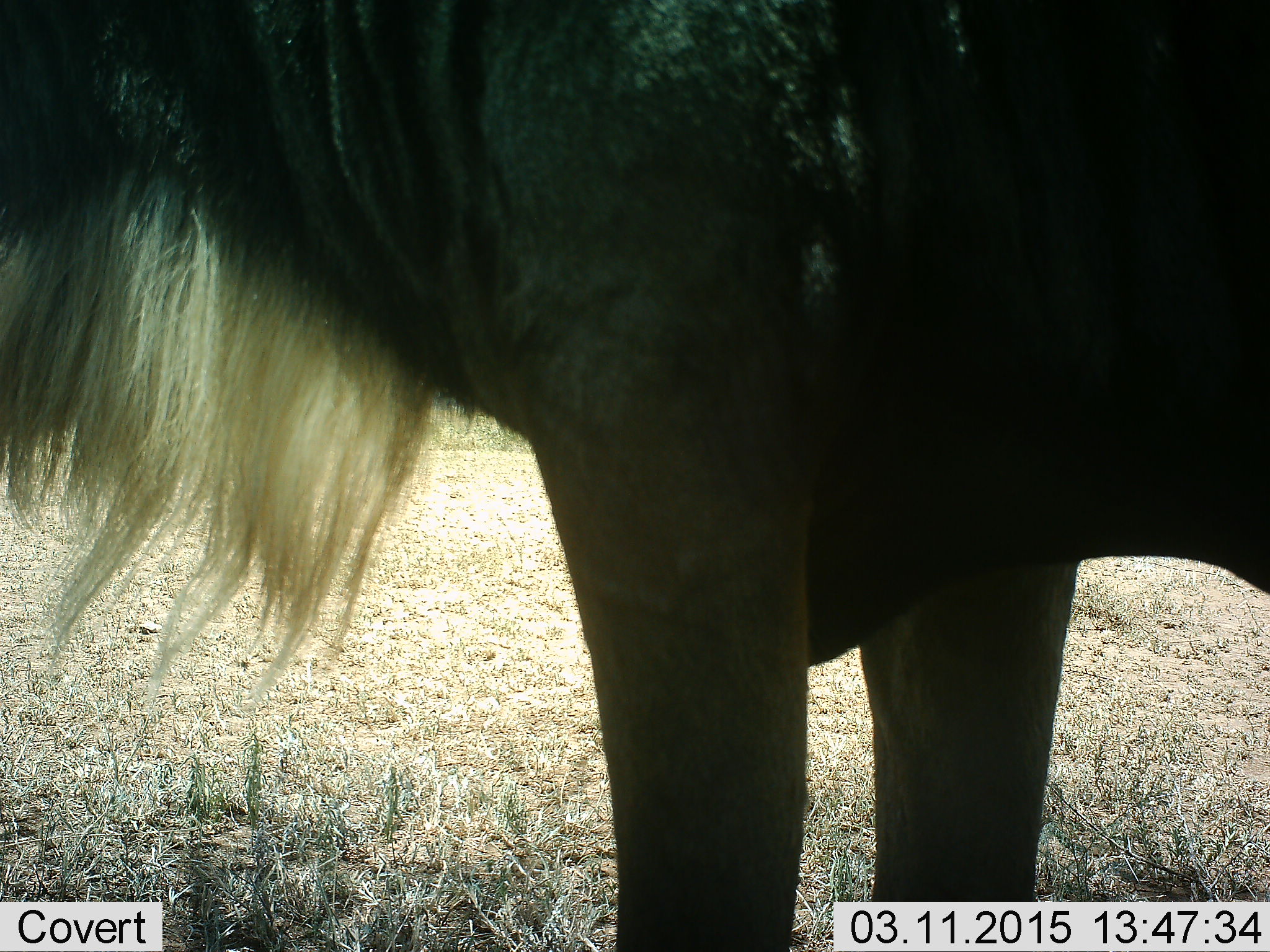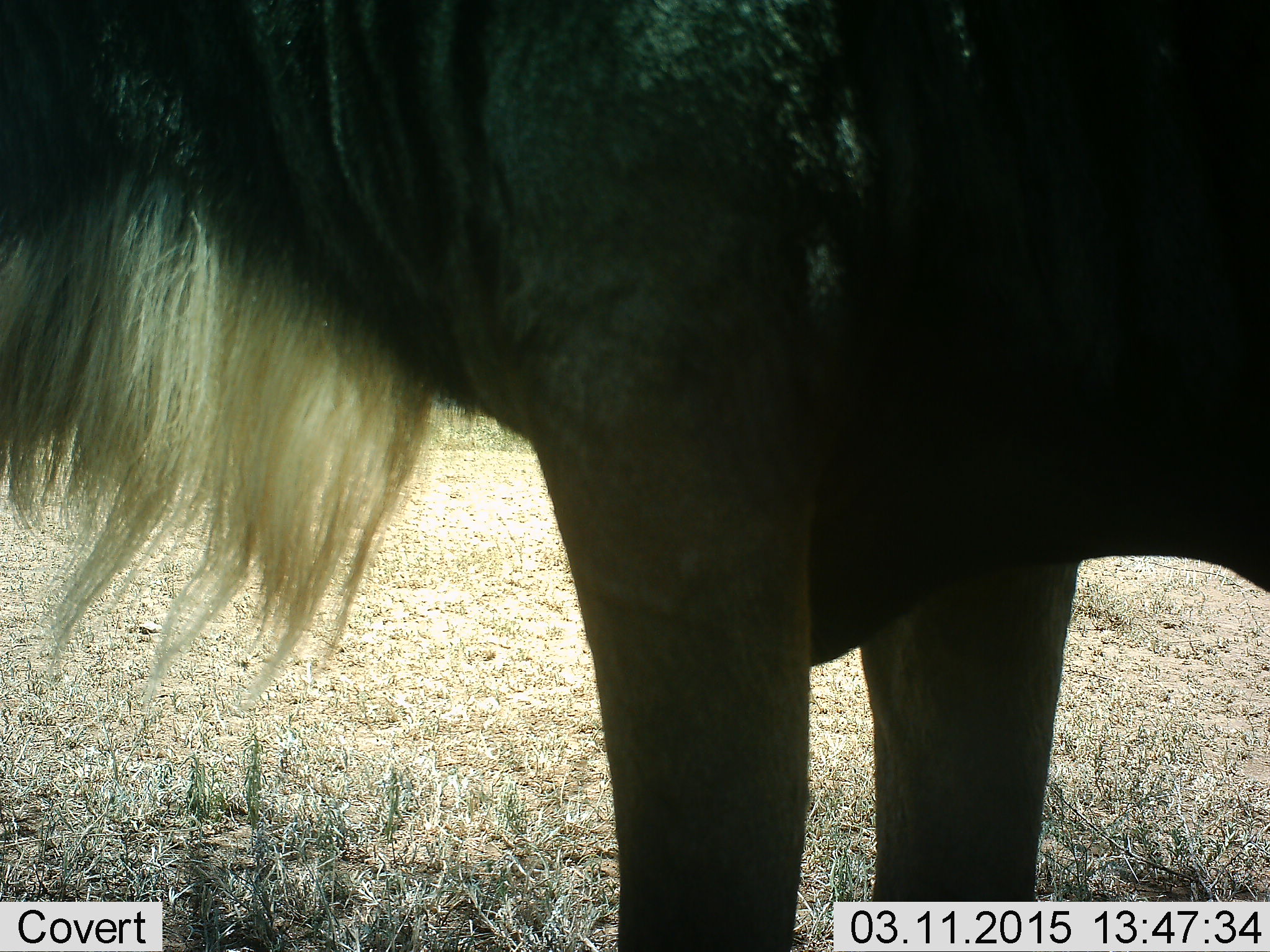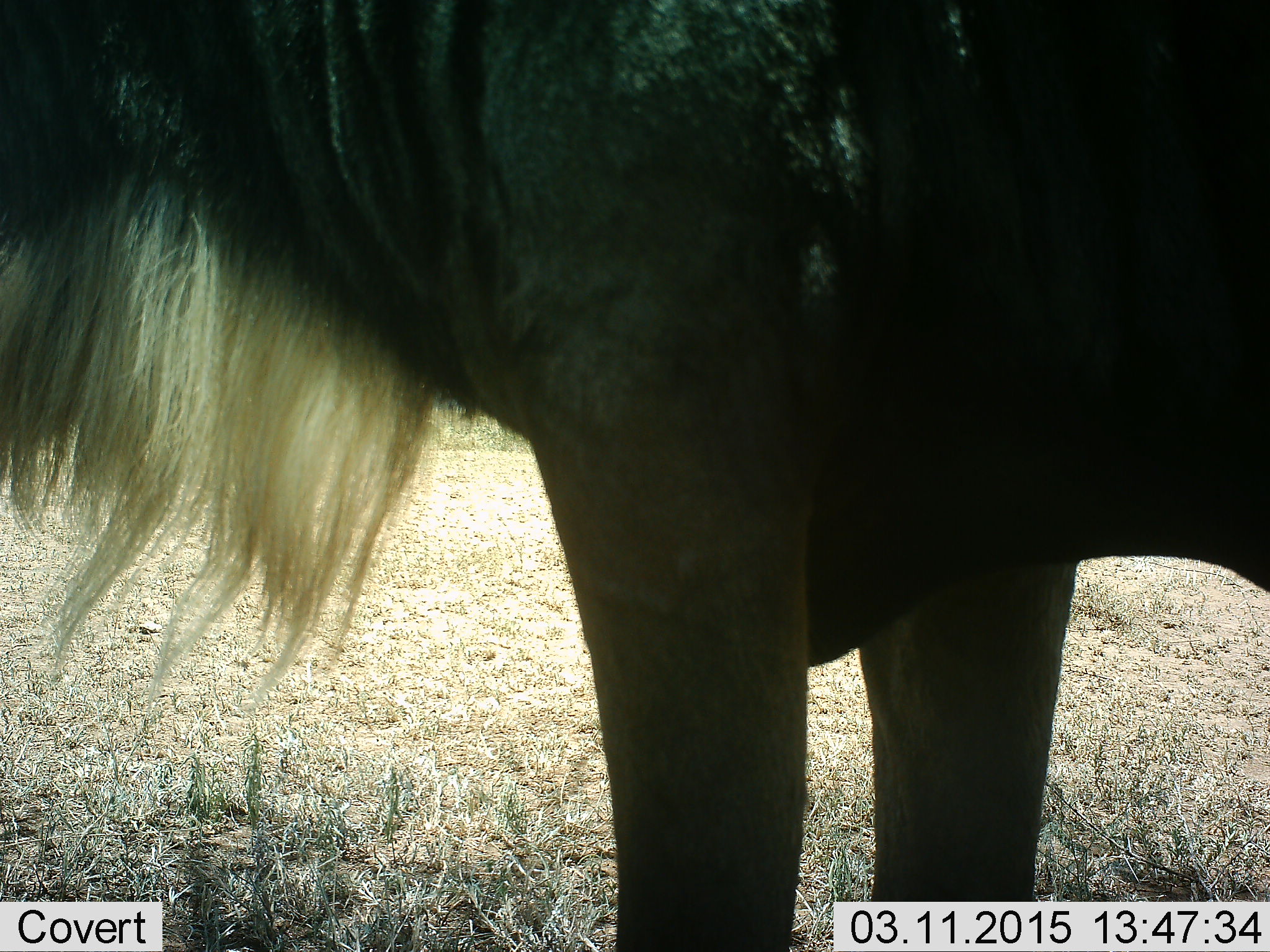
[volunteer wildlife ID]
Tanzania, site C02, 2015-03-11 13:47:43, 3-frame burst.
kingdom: Animalia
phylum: Chordata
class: Mammalia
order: Artiodactyla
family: Bovidae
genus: Connochaetes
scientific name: Connochaetes taurinus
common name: blue wildebeest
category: wildebeest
Wildebeest (blue wildebeest) (Connochaetes taurinus), count 1. Behavior (volunteer vote fractions): standing 100%, resting 0%, moving 0%, interacting 0%. Young present (vote fraction): 0%. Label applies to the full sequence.